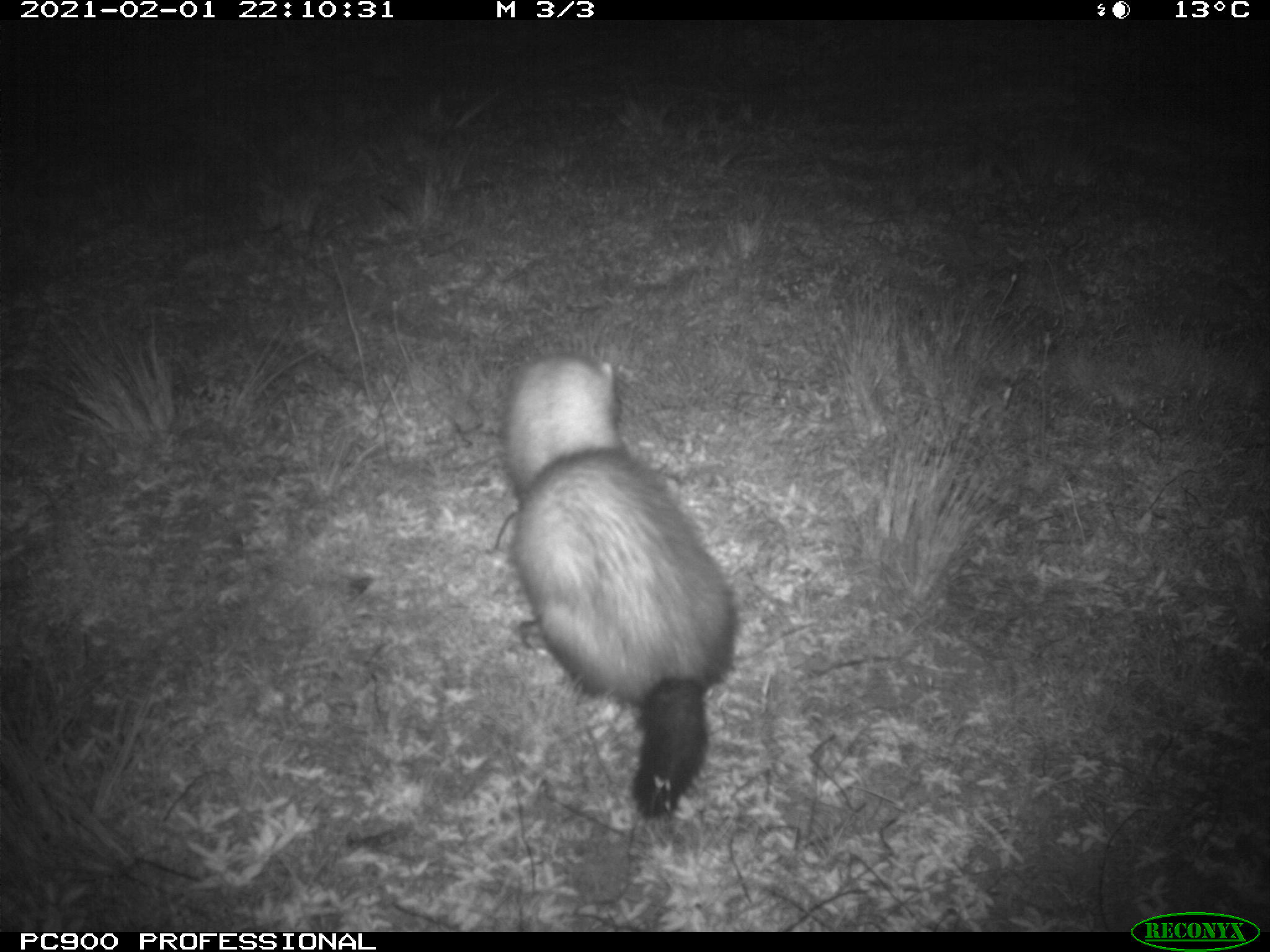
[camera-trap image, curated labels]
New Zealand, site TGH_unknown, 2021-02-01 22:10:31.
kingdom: Animalia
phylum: Chordata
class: Mammalia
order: Carnivora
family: Mustelidae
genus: Mustela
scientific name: Mustela furo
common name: ferret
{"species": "ferret (Mustela furo)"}